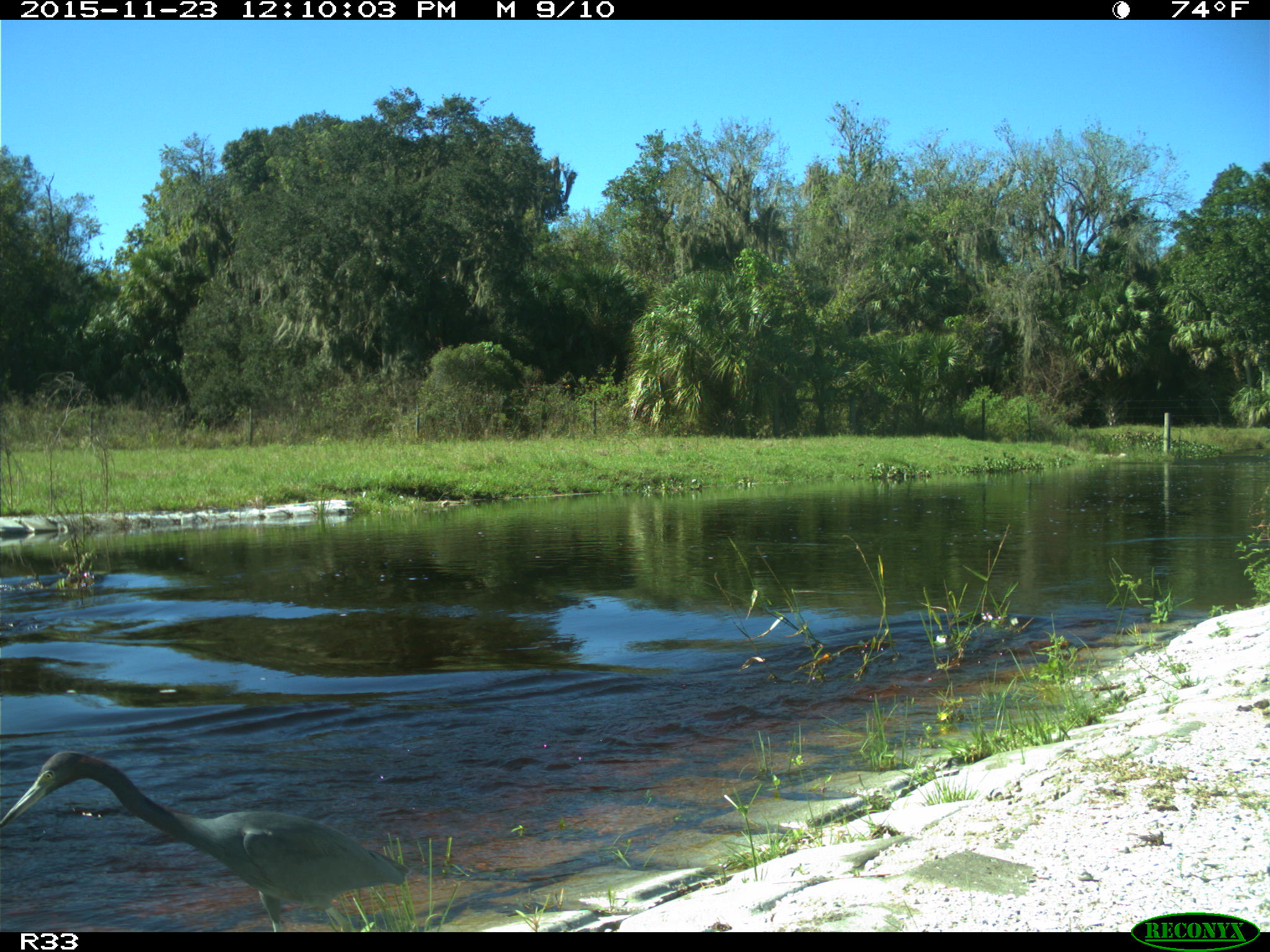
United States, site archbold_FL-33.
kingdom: Animalia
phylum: Chordata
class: Aves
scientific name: Aves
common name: birds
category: unidentified bird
Unidentified bird (birds) (Aves).